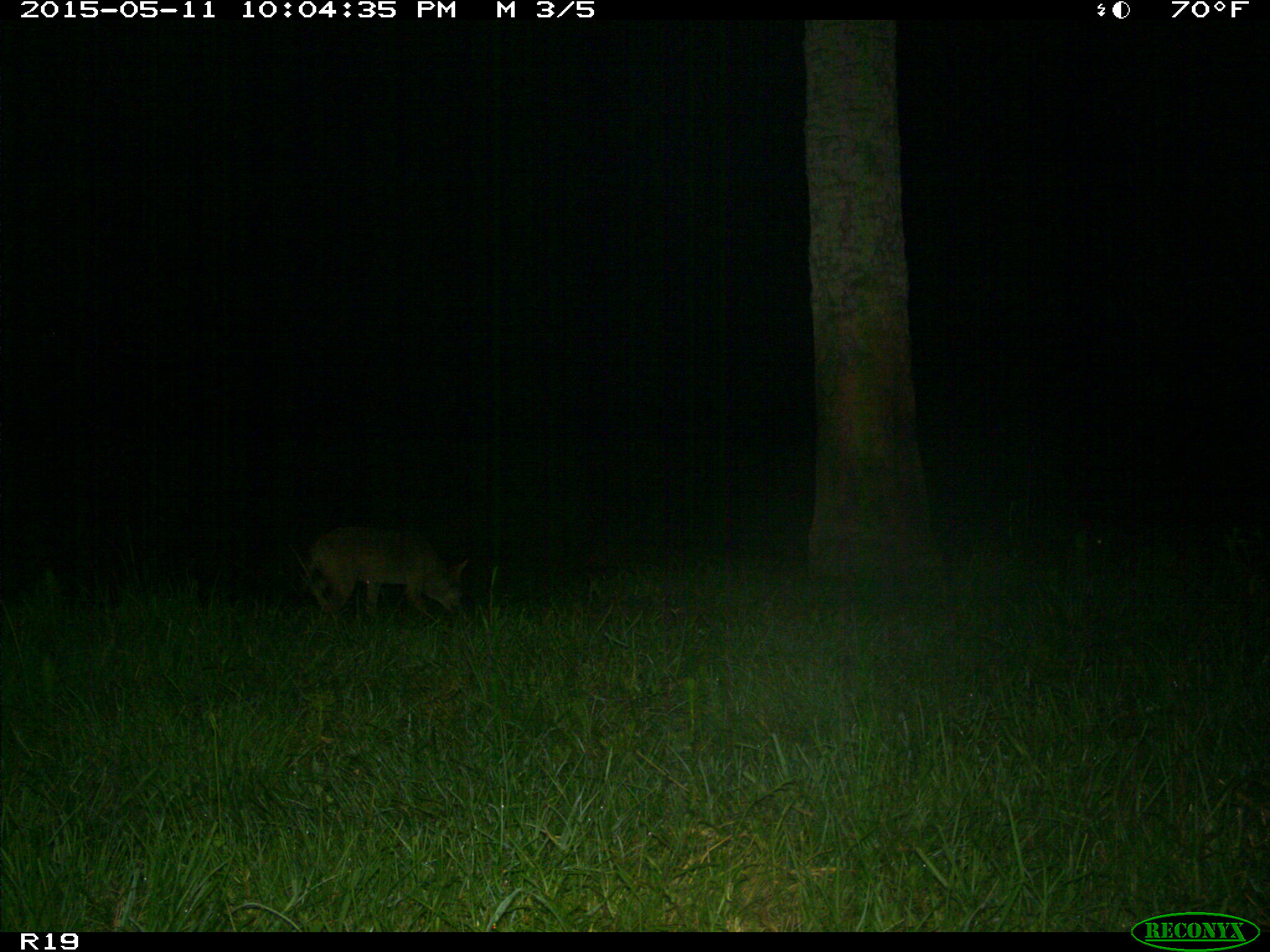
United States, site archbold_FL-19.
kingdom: Animalia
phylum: Chordata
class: Mammalia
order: Carnivora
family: Canidae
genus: Canis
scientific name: Canis latrans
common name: coyote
Canis latrans (coyote).